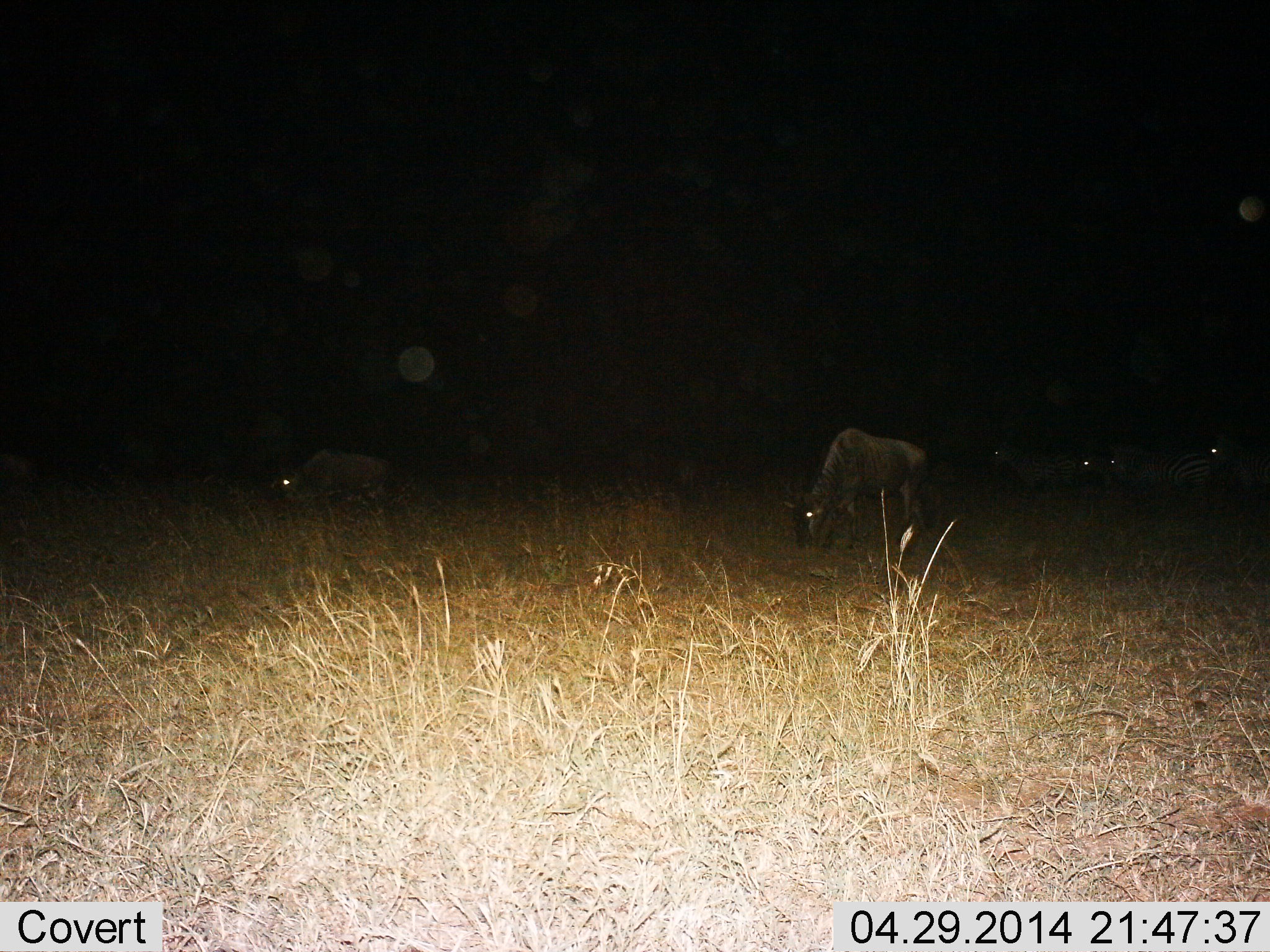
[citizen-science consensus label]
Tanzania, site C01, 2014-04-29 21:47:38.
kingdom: Animalia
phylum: Chordata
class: Mammalia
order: Artiodactyla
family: Bovidae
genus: Connochaetes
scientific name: Connochaetes taurinus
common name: blue wildebeest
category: wildebeest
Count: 2.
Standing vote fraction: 29%.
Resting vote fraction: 0%.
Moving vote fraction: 0%.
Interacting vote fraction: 0%.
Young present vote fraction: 0%.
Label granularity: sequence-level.